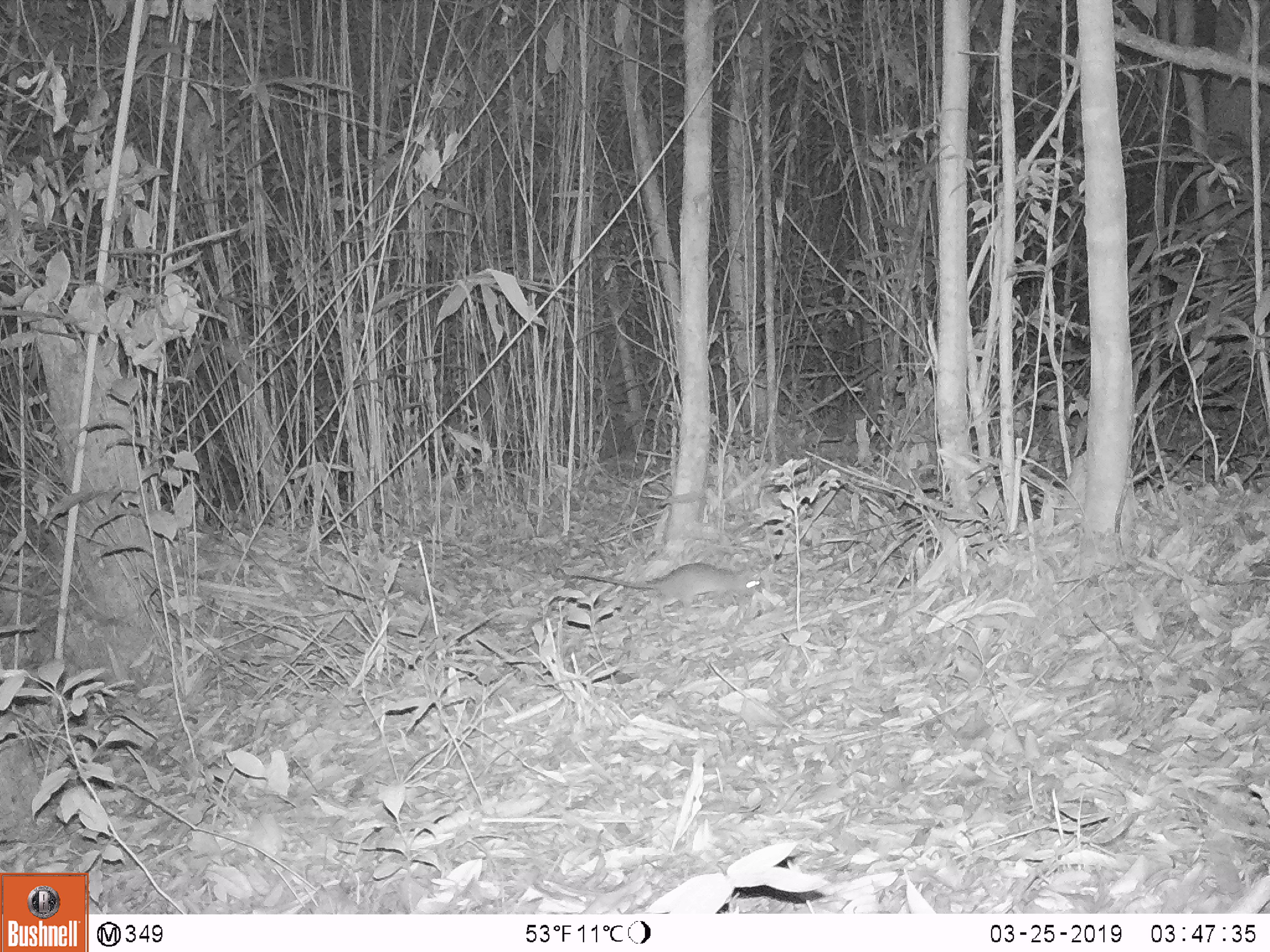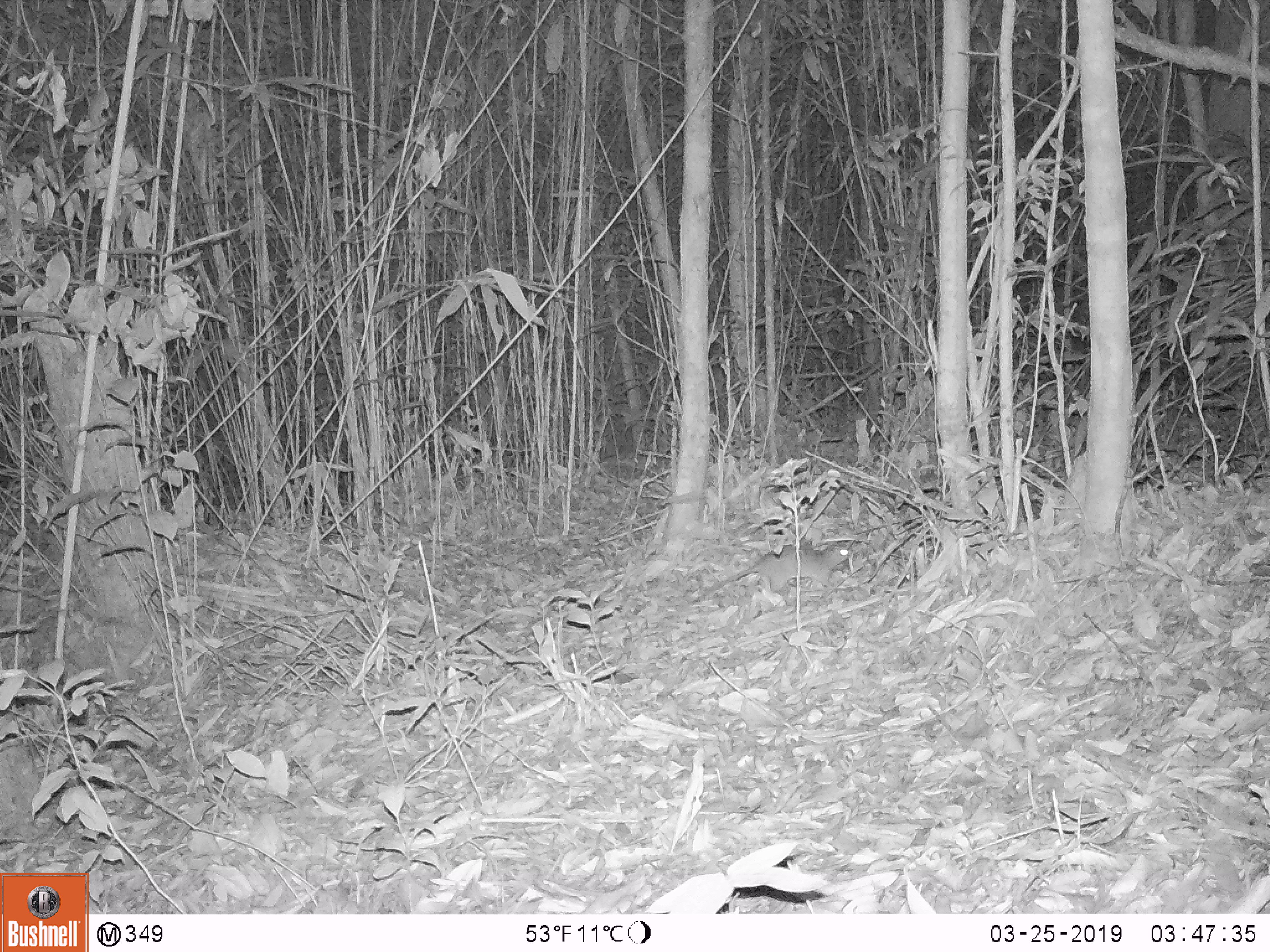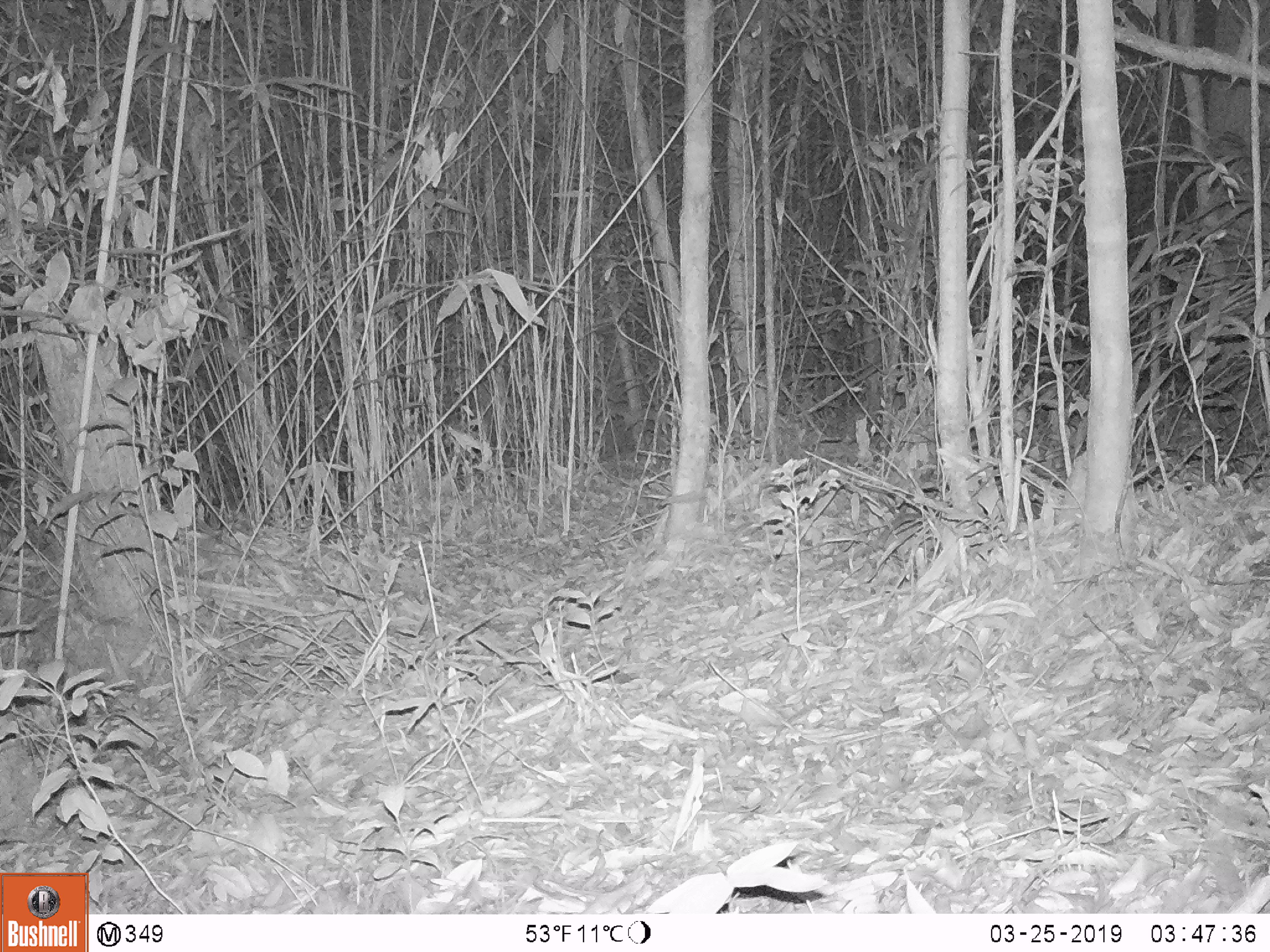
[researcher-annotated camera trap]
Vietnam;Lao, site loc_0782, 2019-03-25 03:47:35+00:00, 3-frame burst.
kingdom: Animalia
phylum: Chordata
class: Mammalia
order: Rodentia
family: Muridae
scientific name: Muridae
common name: old-world mice and rats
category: unidentified murid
Unidentified murid (old-world mice and rats) (Muridae). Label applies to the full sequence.